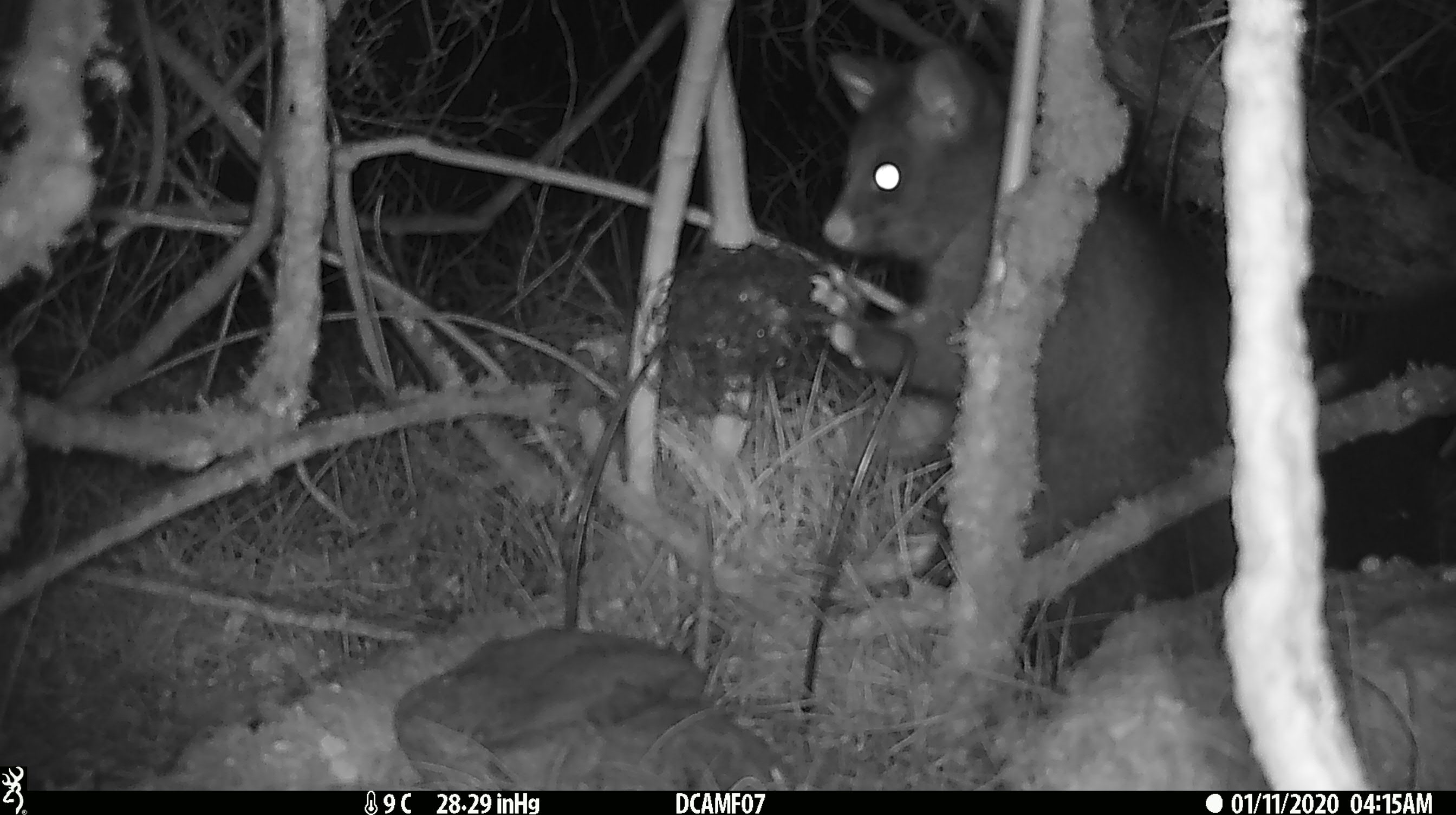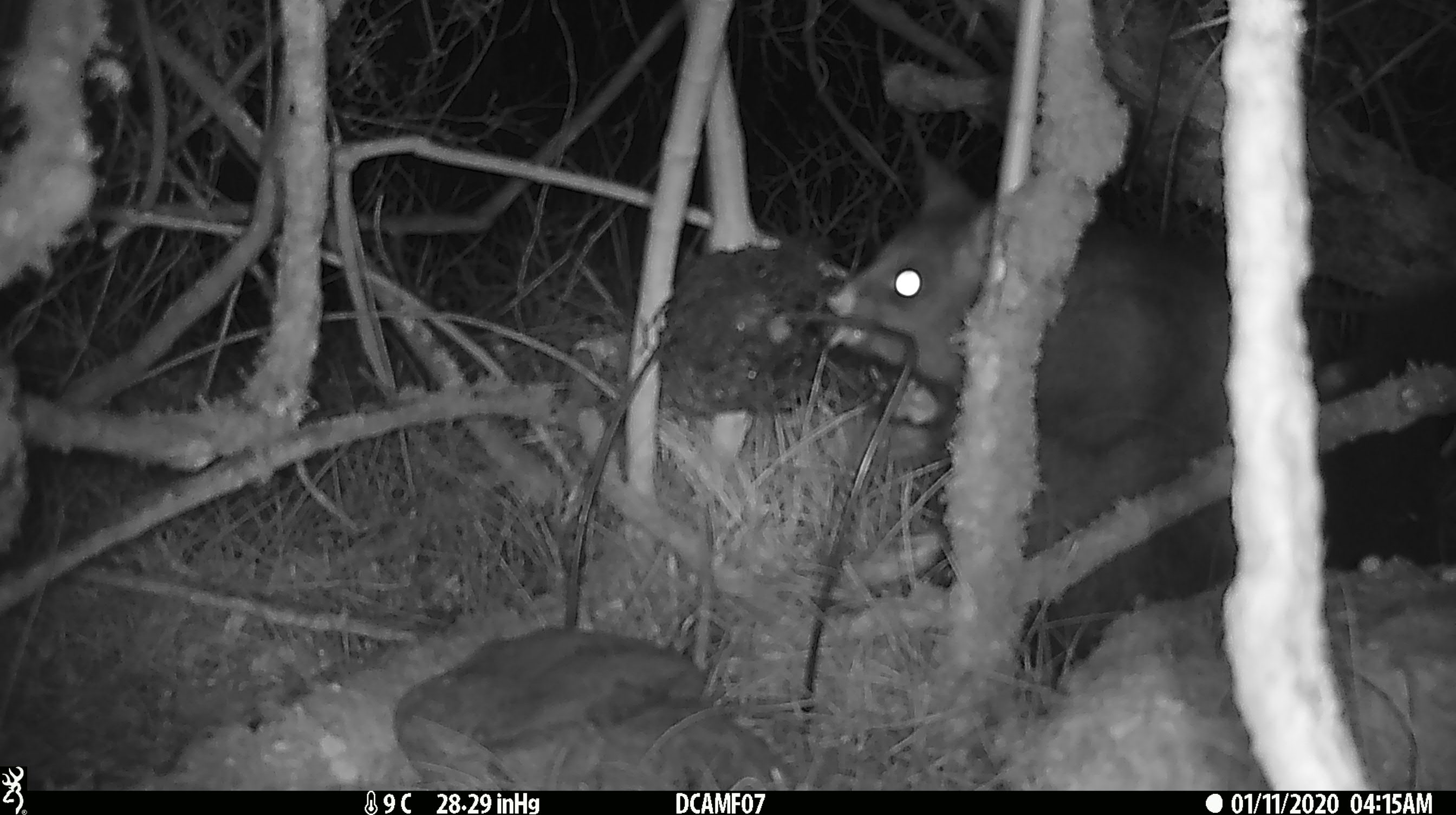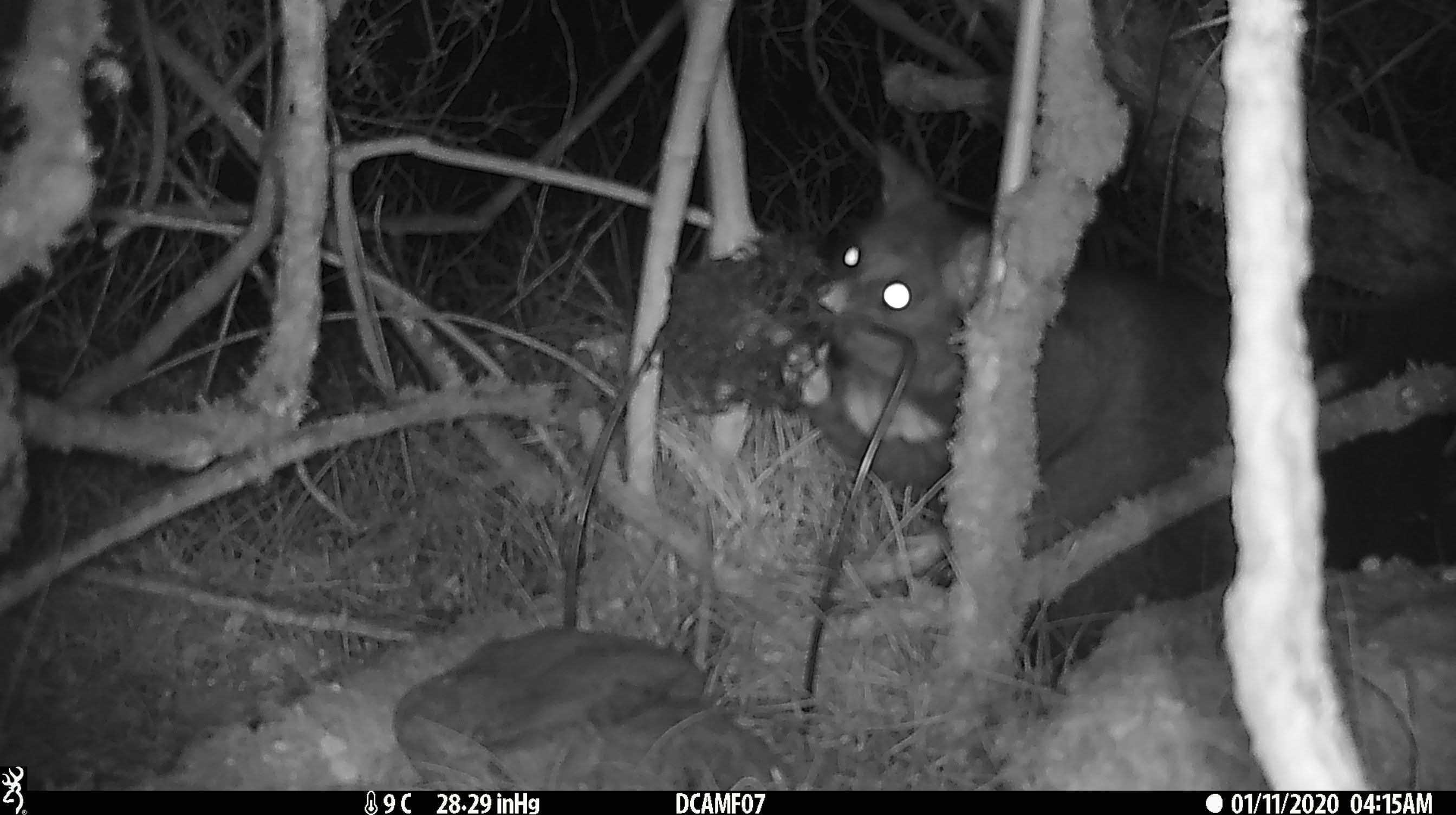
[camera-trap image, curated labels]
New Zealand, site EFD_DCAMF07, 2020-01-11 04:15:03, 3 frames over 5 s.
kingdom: Animalia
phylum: Chordata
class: Mammalia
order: Diprotodontia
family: Phalangeridae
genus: Trichosurus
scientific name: Trichosurus vulpecula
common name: common brushtail possum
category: possum